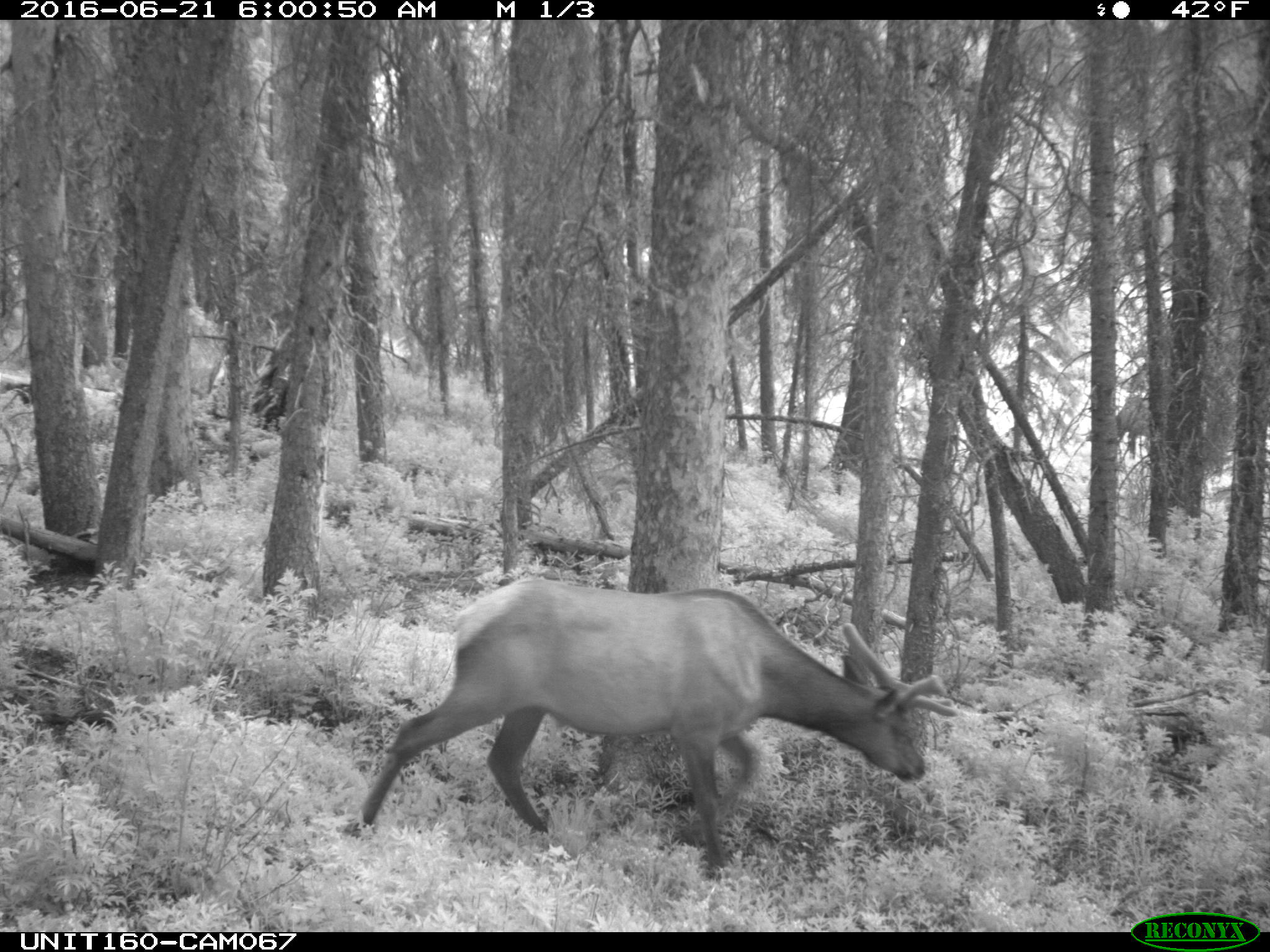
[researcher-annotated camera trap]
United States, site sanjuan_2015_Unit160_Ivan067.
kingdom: Animalia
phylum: Chordata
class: Mammalia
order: Artiodactyla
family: Cervidae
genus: Cervus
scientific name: Cervus elaphus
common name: red deer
Cervus elaphus (red deer).